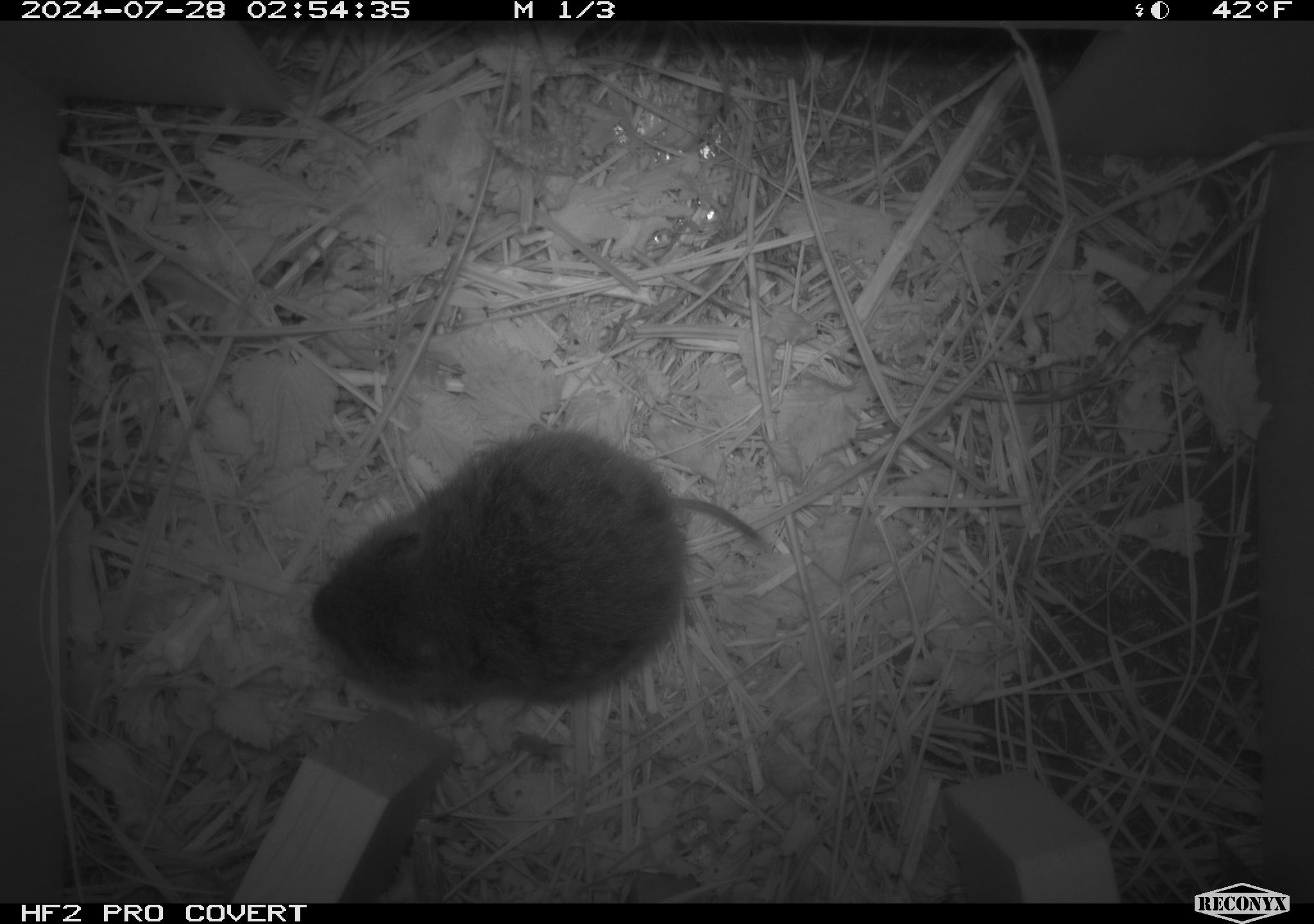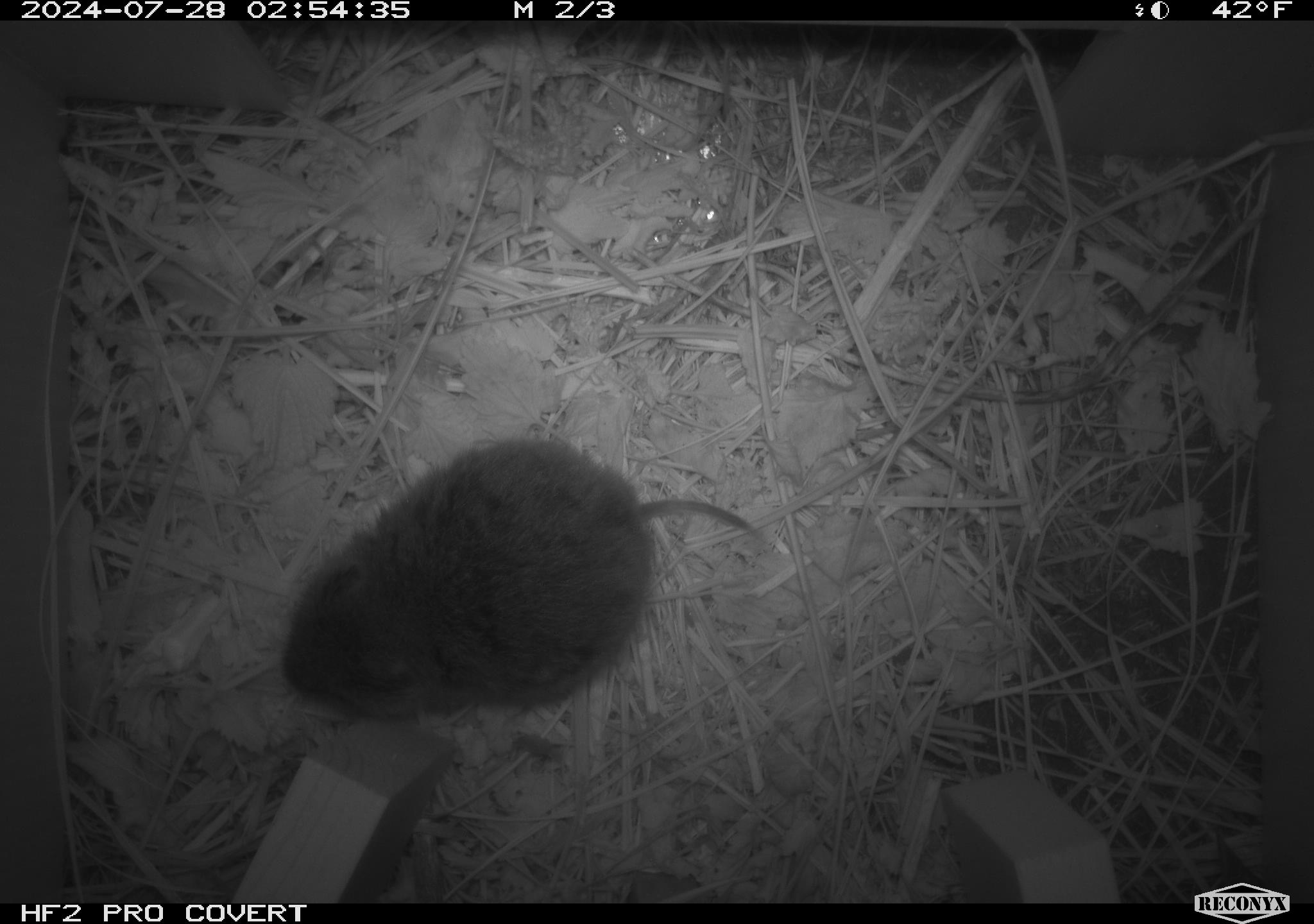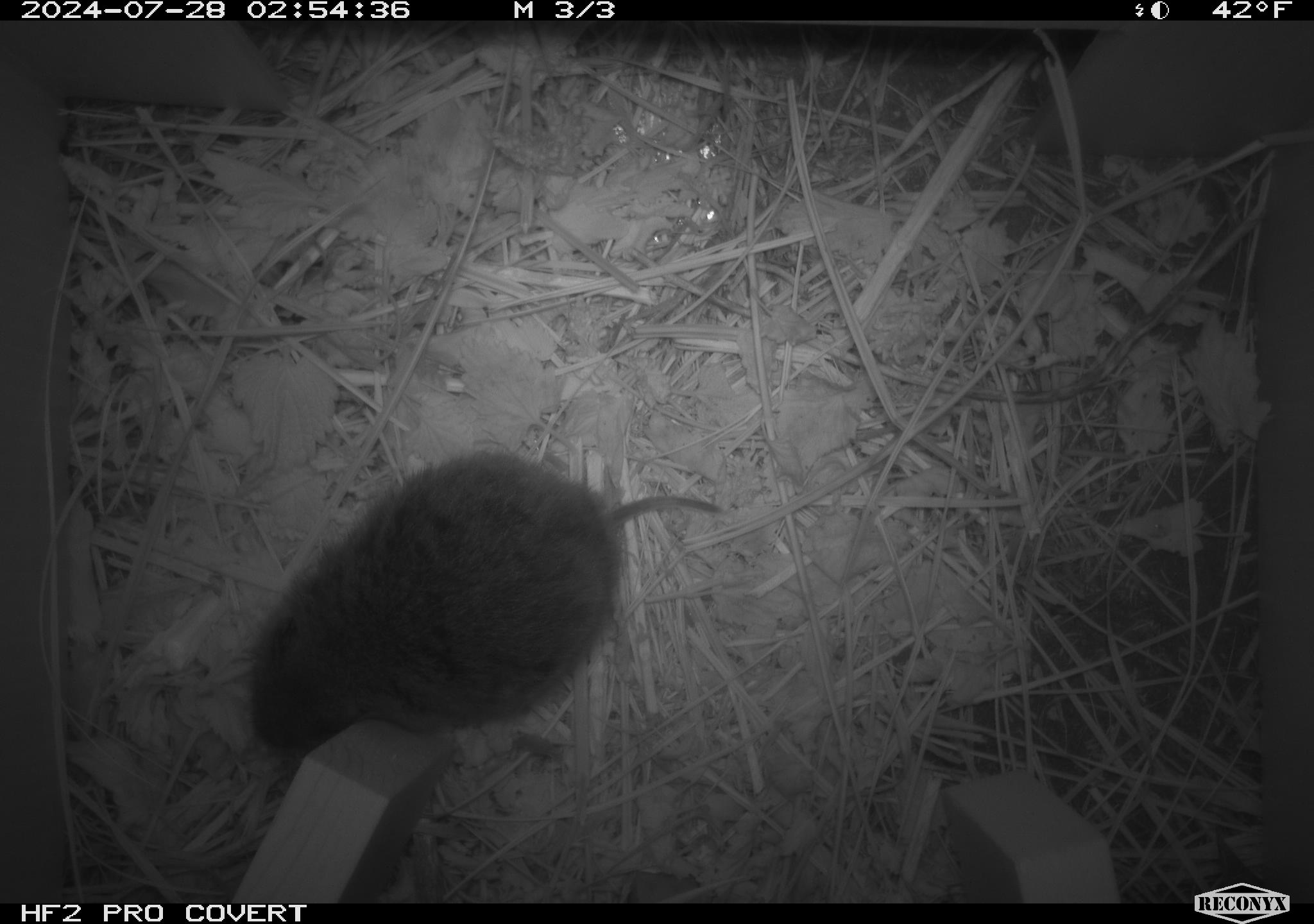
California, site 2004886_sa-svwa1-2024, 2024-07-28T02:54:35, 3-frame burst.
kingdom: Animalia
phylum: Chordata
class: Mammalia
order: Rodentia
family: Cricetidae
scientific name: Arvicolinae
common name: voles, lemmings, and muskrats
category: arvicolinae subfamily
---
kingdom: Animalia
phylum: Arthropoda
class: Insecta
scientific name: Insecta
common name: insect